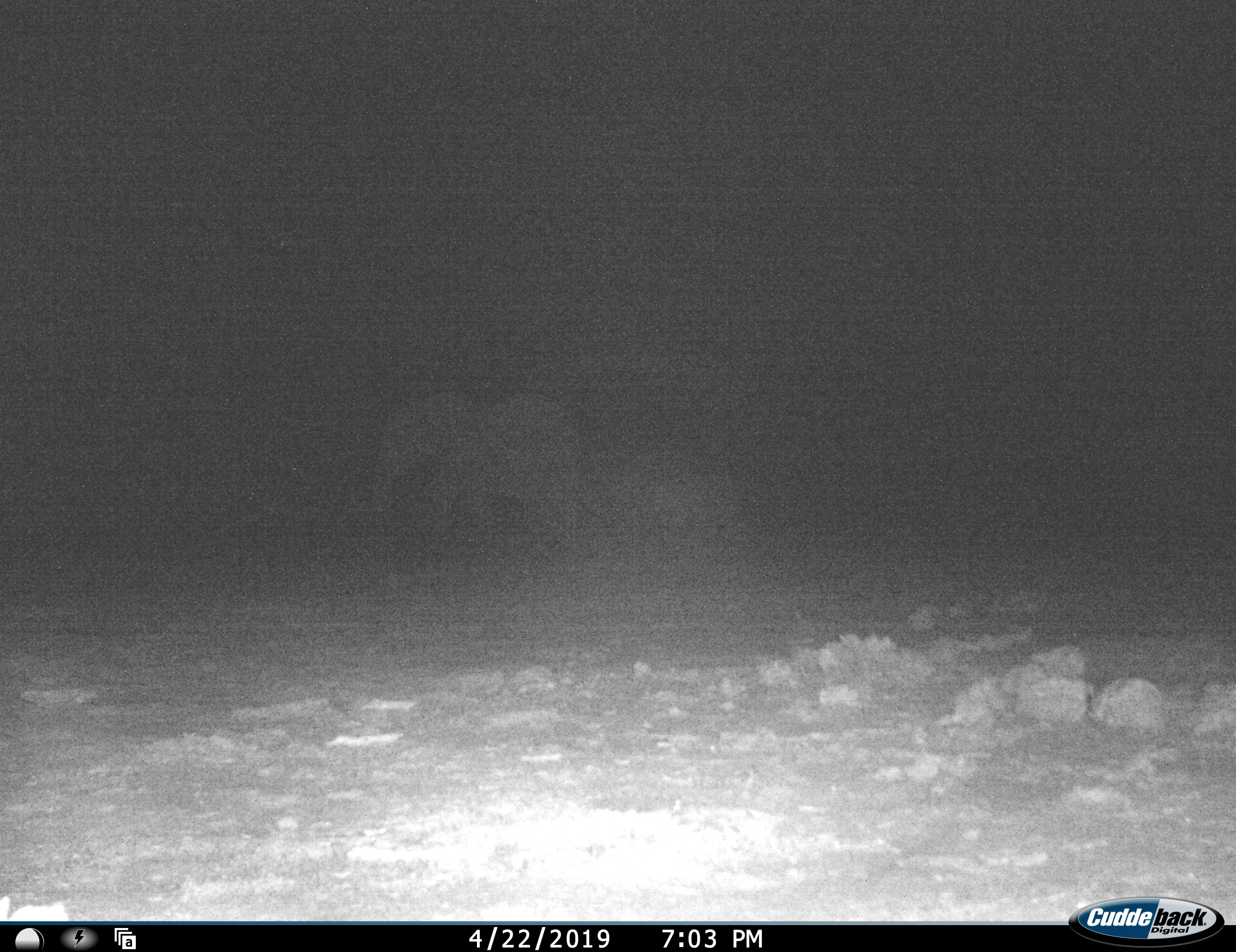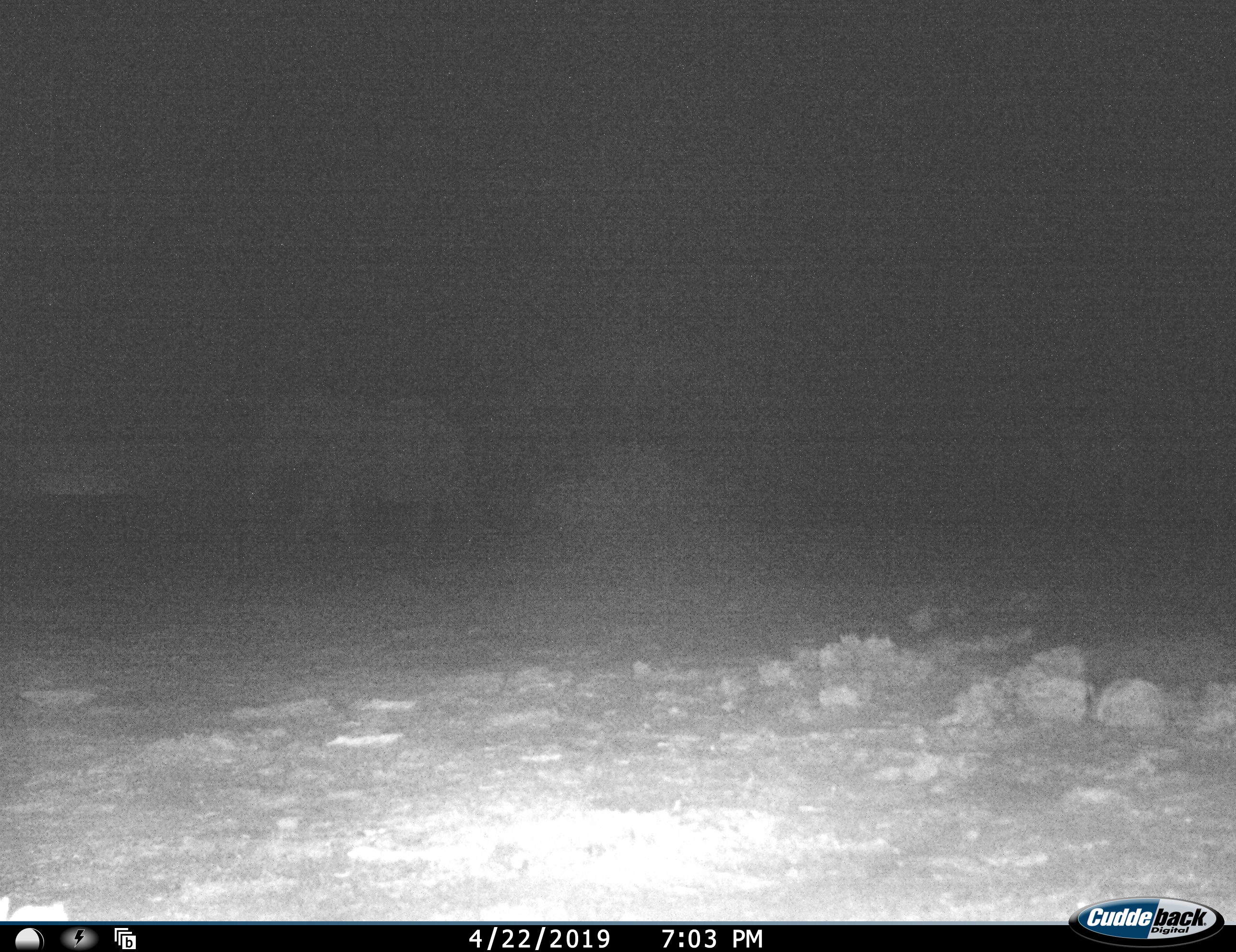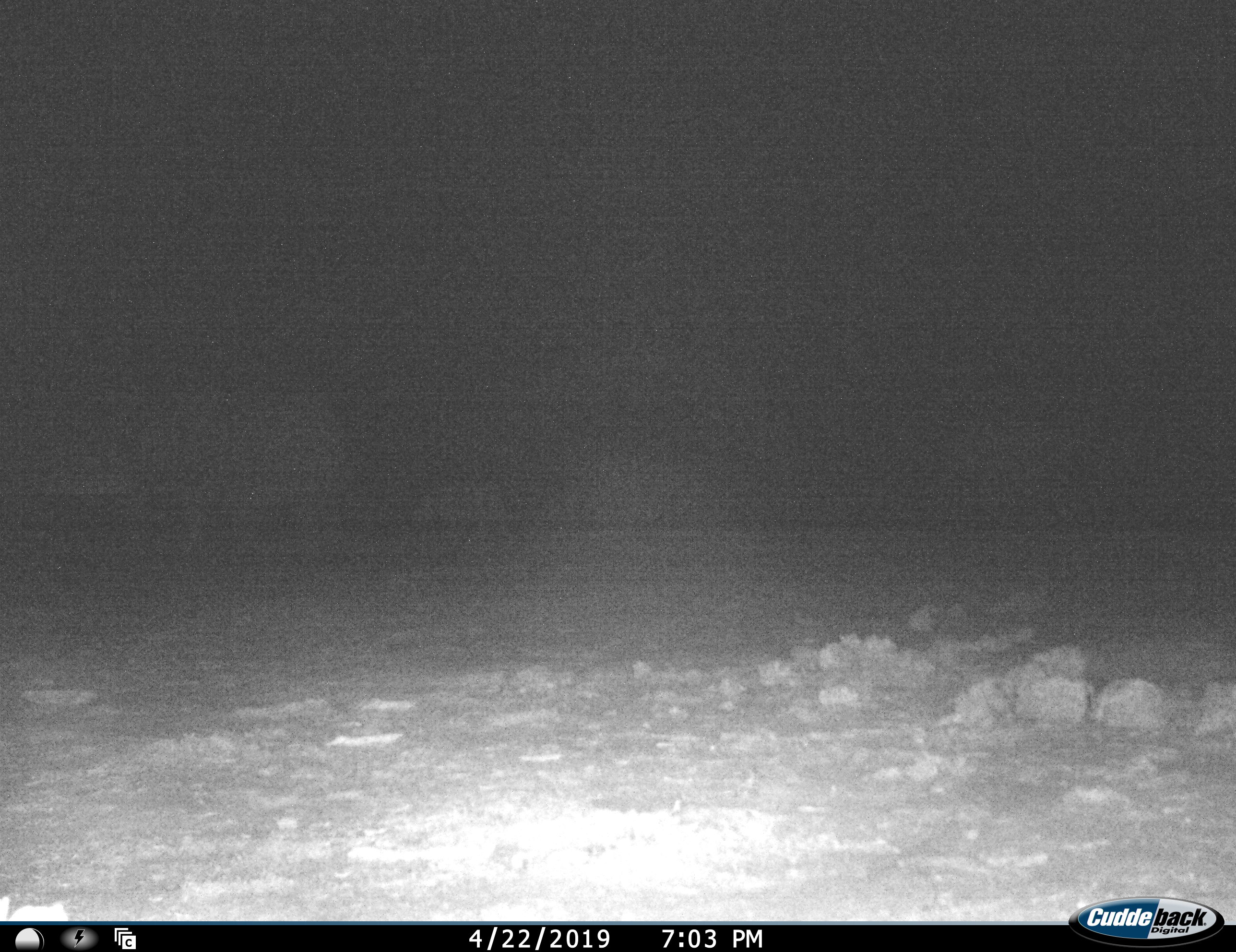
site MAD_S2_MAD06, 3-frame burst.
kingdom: Animalia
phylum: Chordata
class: Mammalia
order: Proboscidea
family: Elephantidae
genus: Loxodonta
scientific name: Loxodonta africana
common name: african bush elephant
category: elephant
Elephant (african bush elephant) (Loxodonta africana), count 2. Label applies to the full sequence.